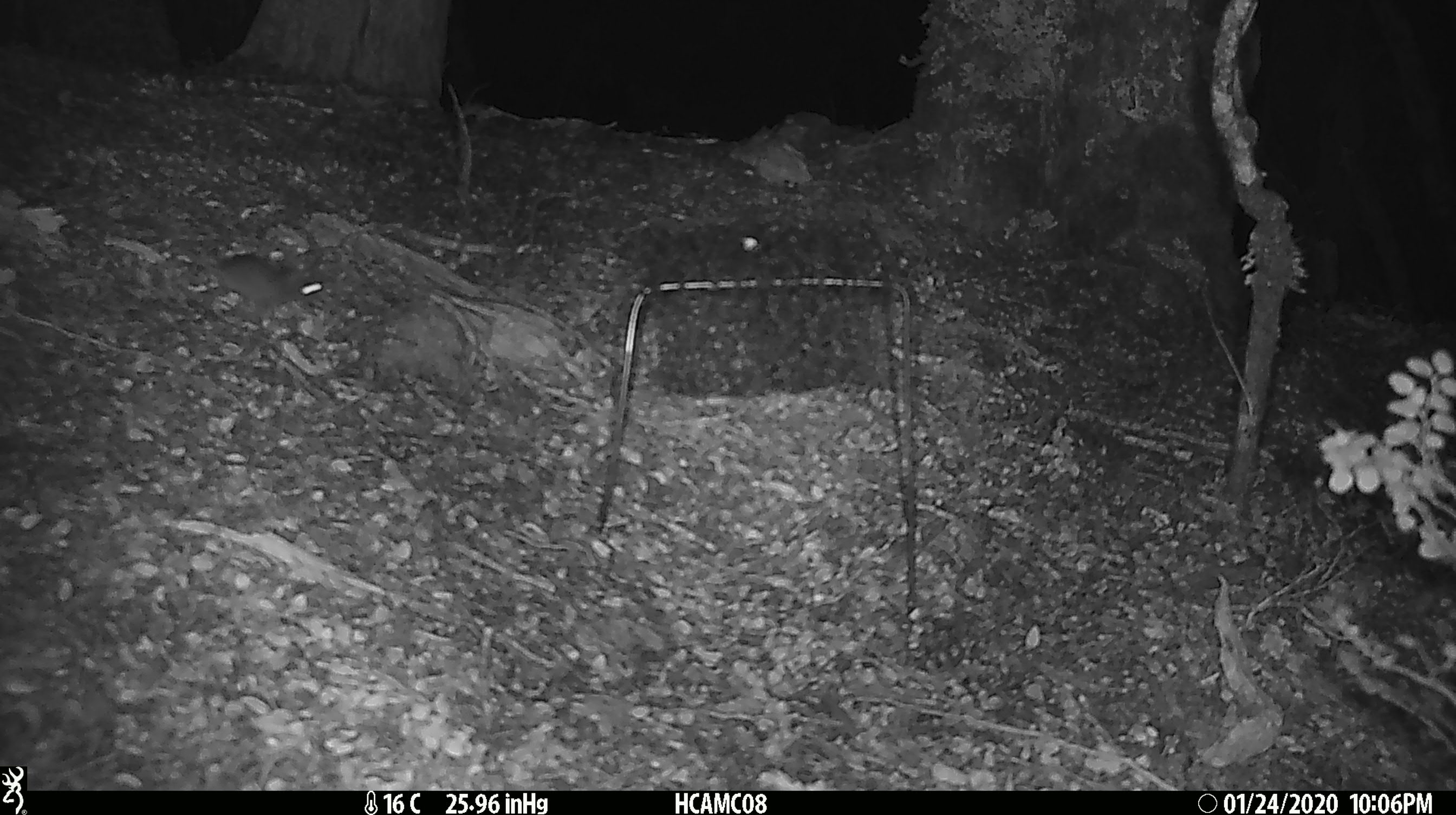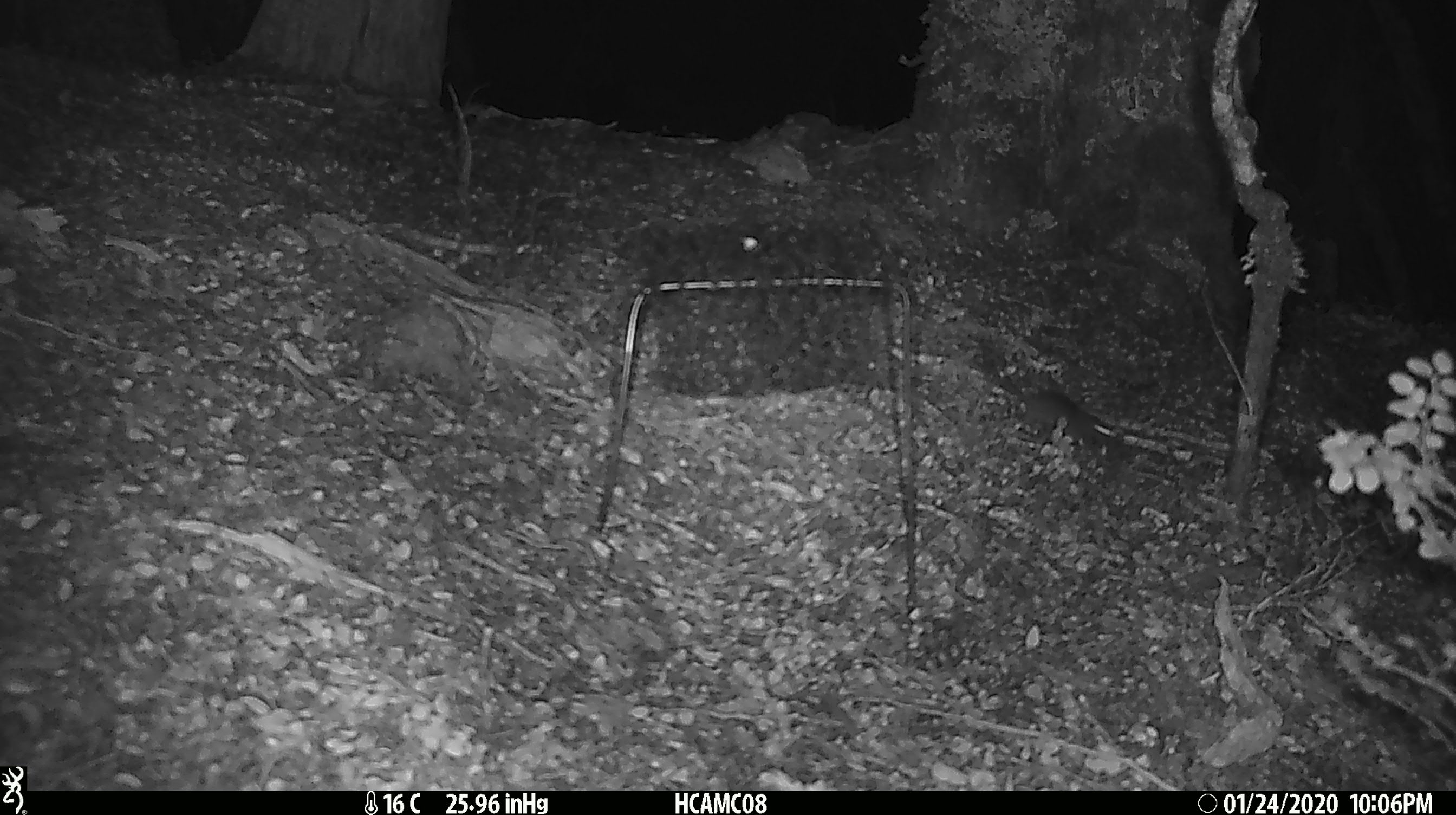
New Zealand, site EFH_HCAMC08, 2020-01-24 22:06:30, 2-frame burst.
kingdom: Animalia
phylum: Chordata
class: Mammalia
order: Rodentia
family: Muridae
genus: Mus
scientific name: Mus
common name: mouse